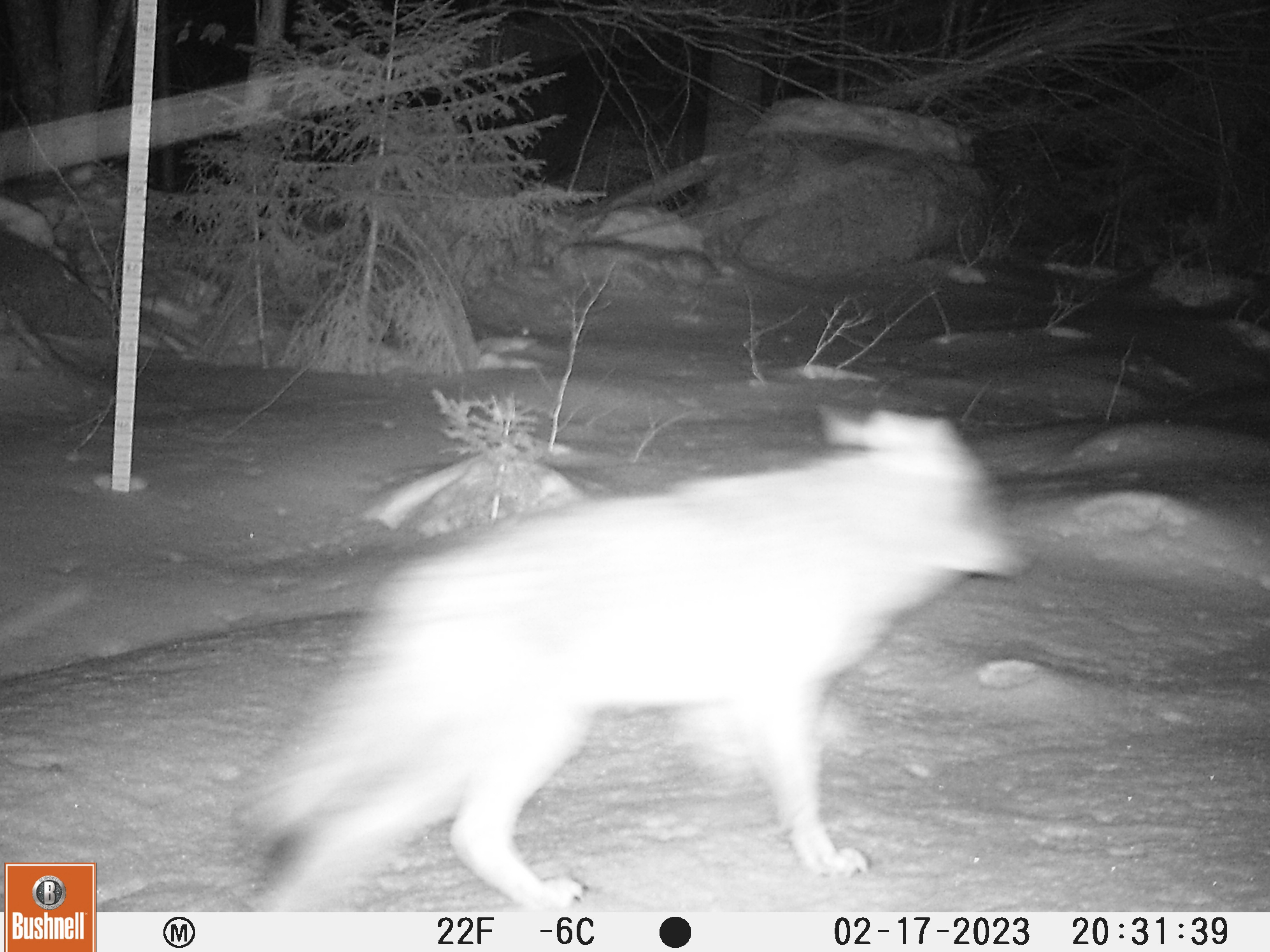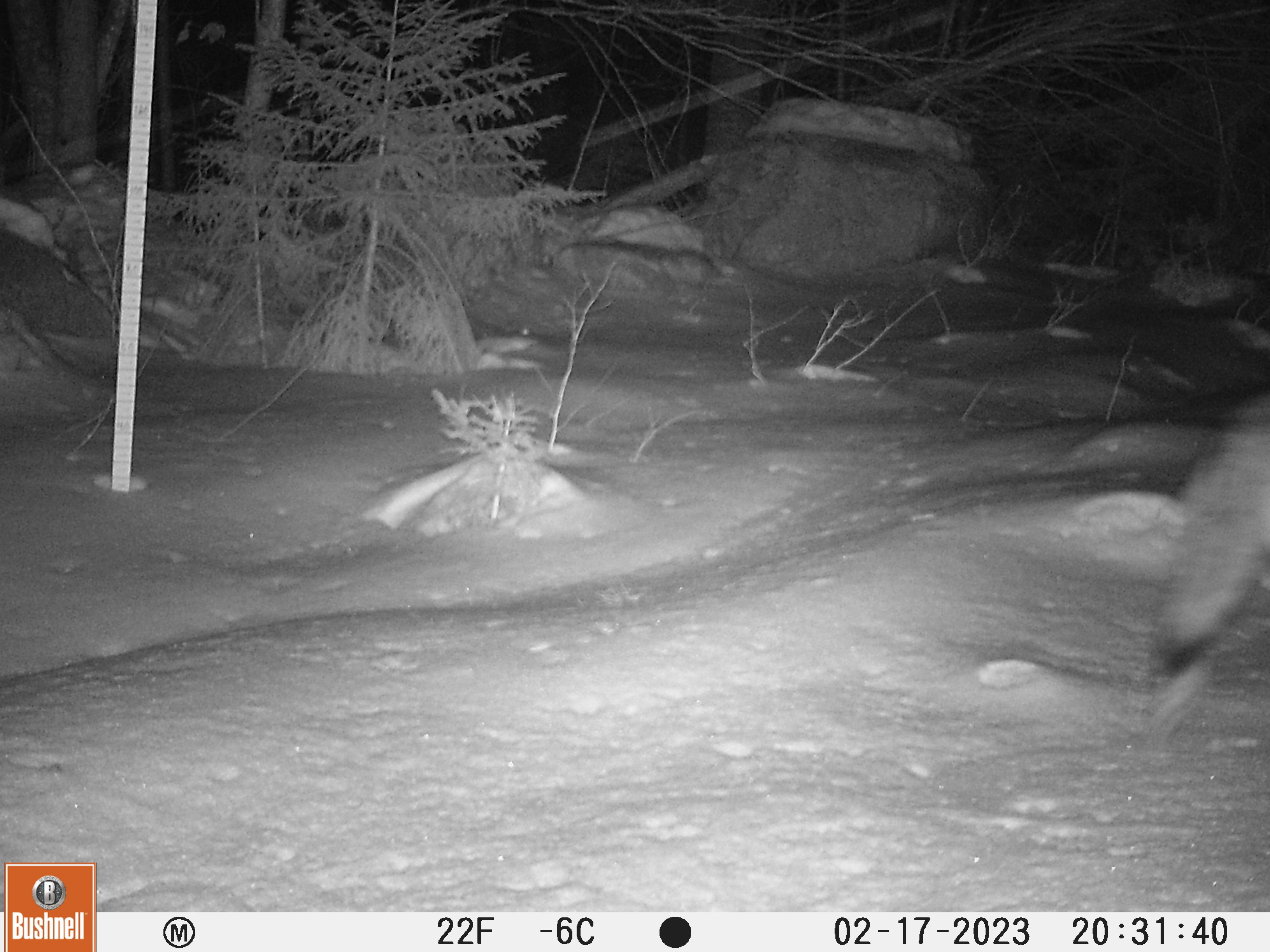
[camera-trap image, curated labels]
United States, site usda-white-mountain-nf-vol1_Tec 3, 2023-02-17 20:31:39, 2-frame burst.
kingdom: Animalia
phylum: Chordata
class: Mammalia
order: Carnivora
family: Canidae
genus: Canis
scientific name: Canis latrans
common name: coyote